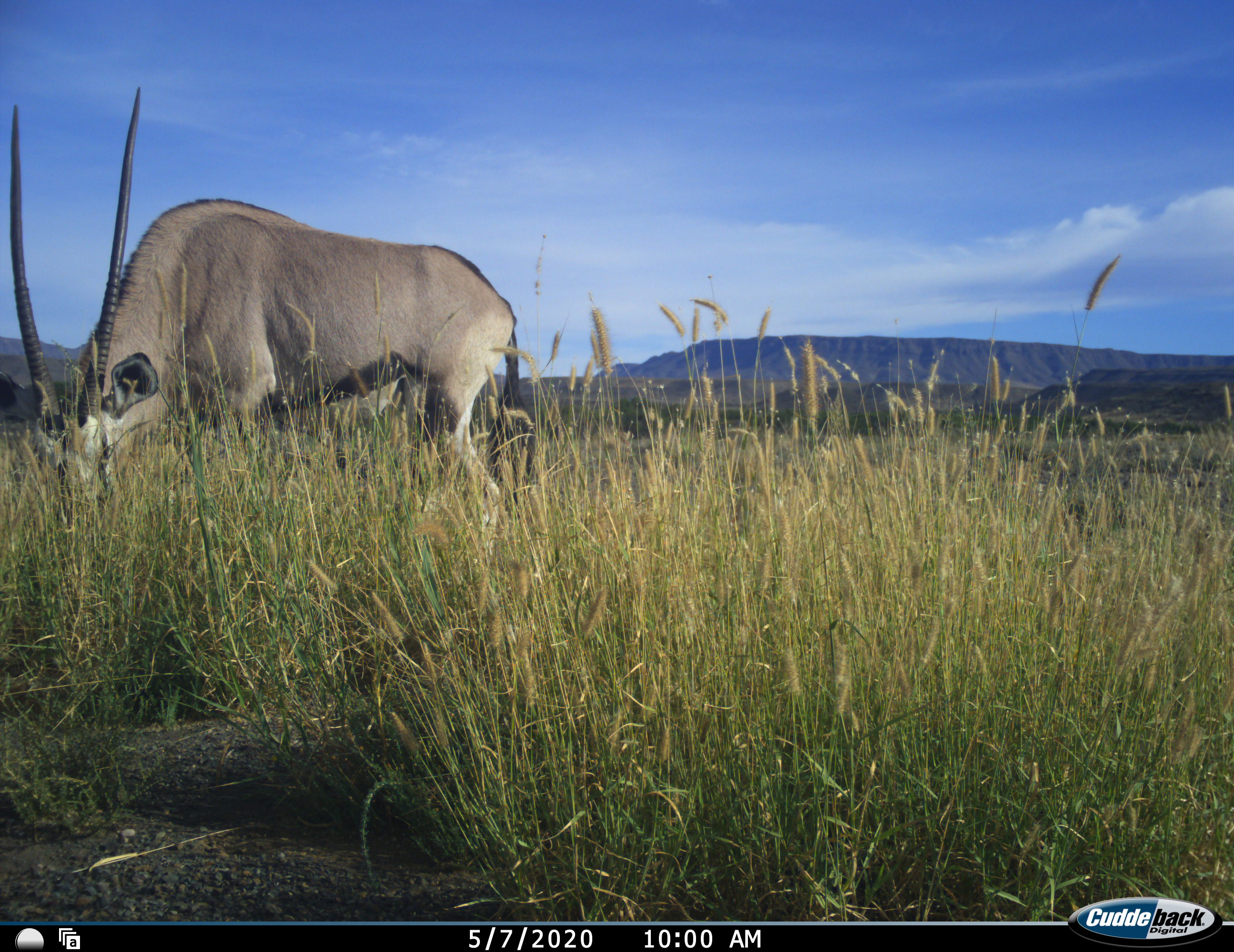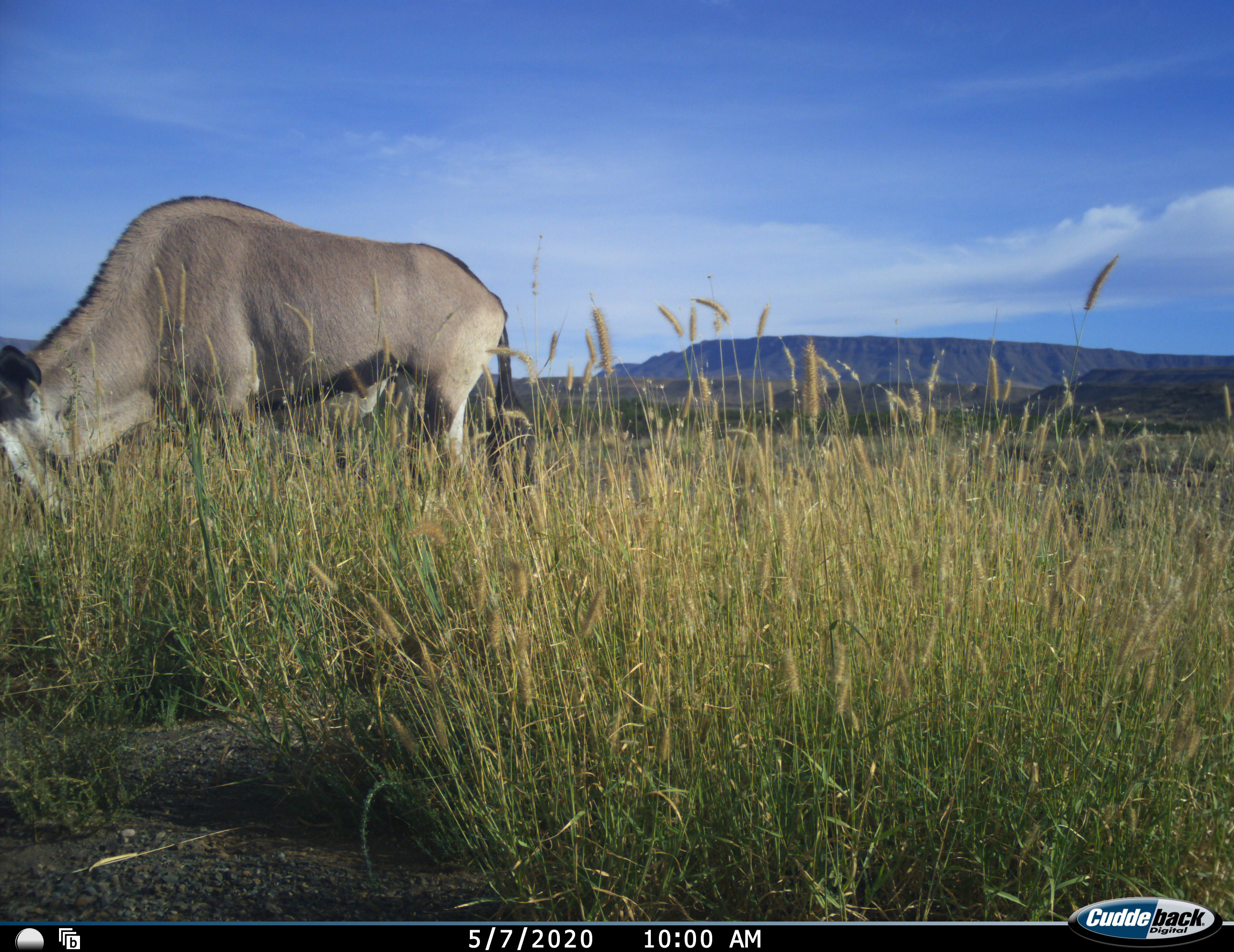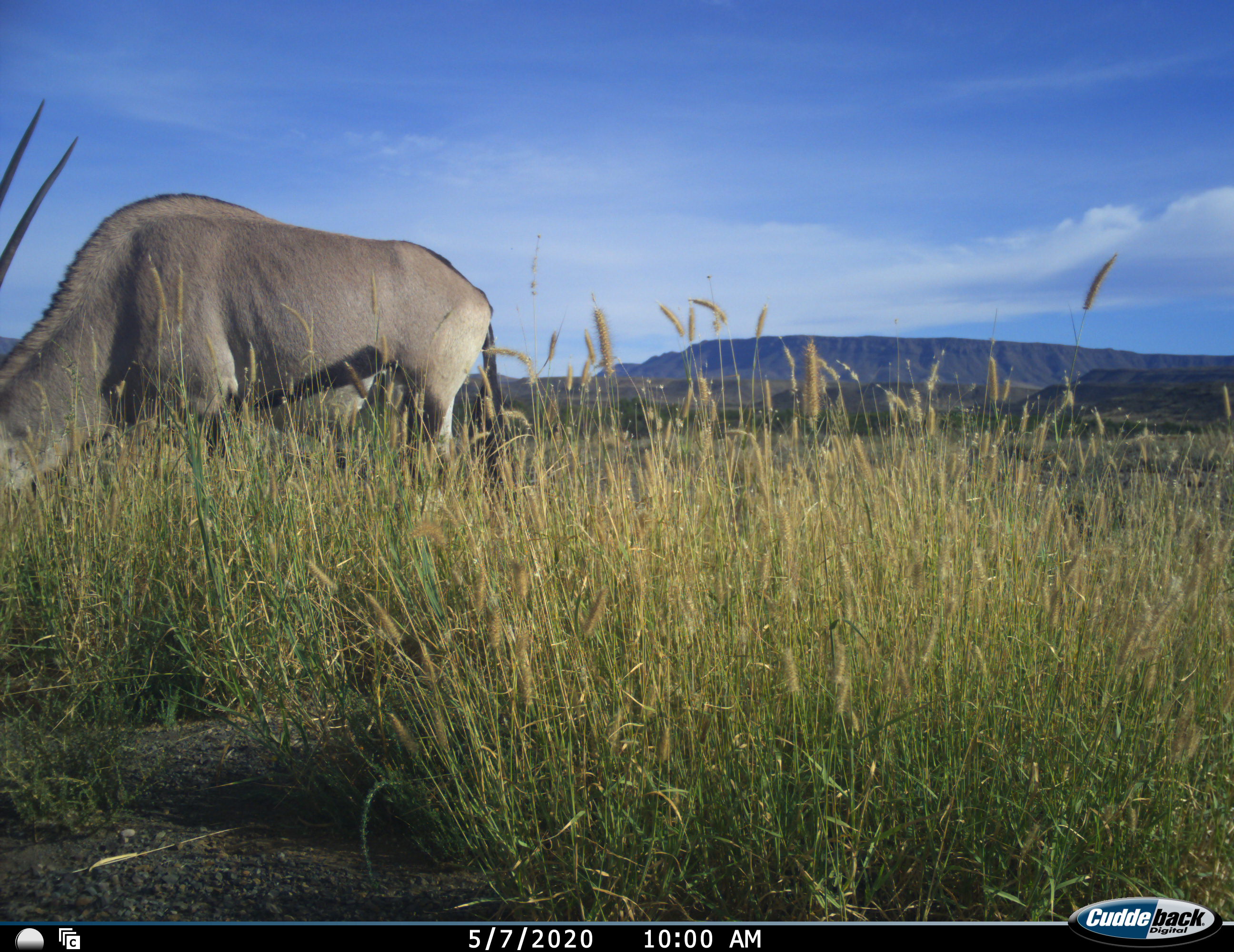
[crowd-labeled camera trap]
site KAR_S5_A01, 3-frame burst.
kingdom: Animalia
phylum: Chordata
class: Mammalia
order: Artiodactyla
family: Bovidae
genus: Oryx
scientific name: Oryx gazella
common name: gemsbok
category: oryx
Oryx (gemsbok) (Oryx gazella), count 1. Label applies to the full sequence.